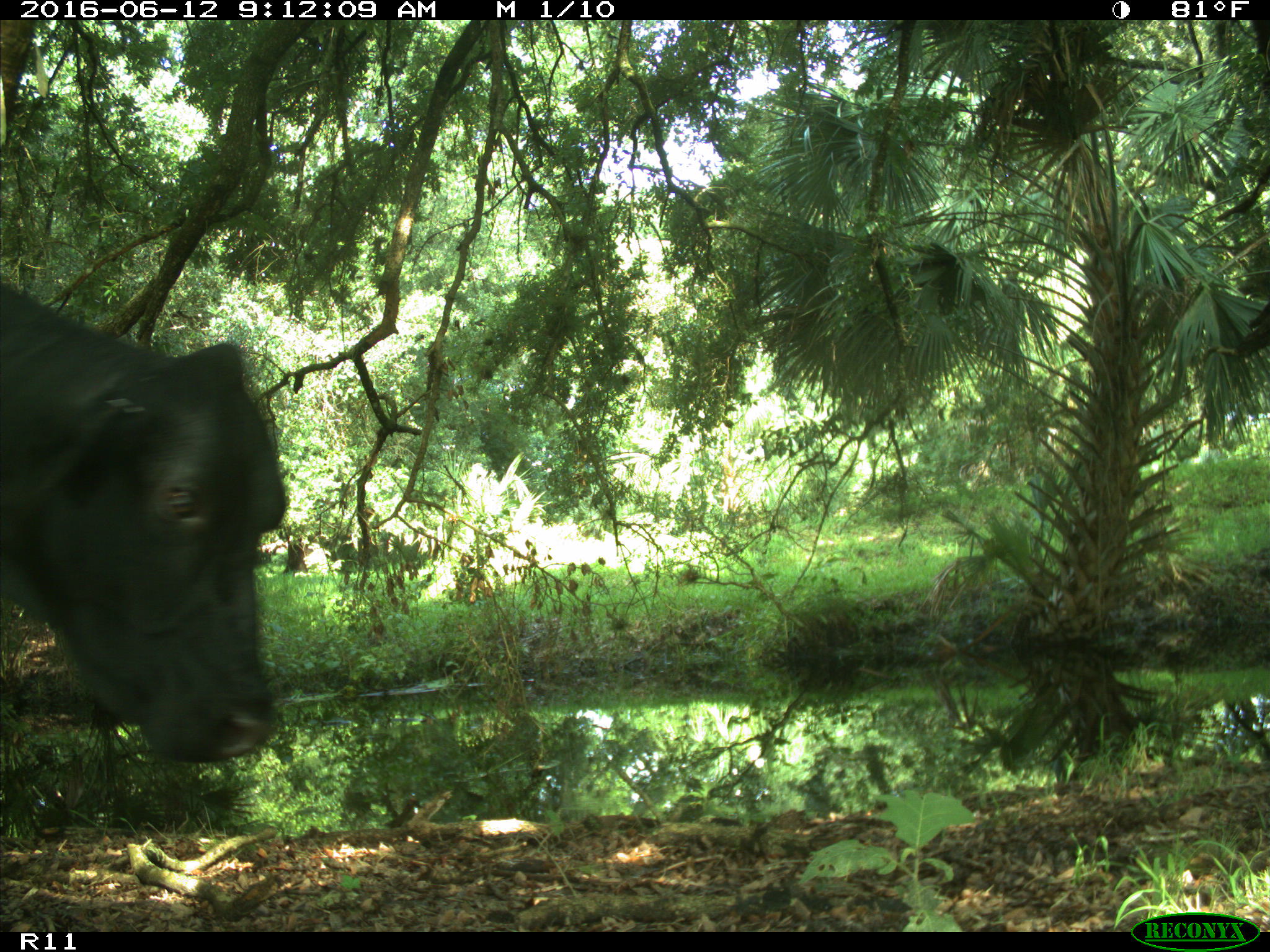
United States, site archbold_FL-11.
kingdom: Animalia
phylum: Chordata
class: Mammalia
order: Artiodactyla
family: Bovidae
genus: Bos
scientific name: Bos taurus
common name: domestic cow